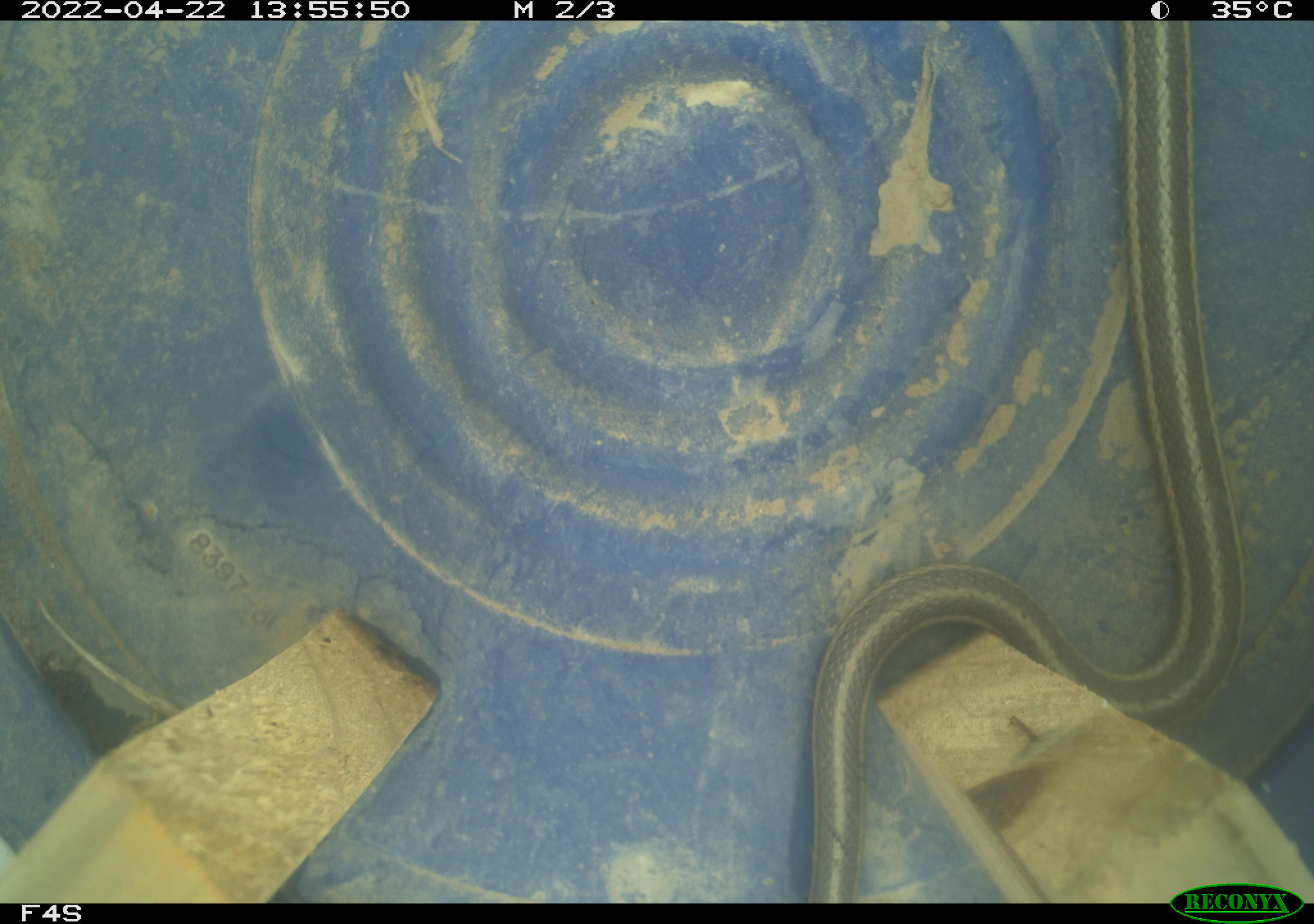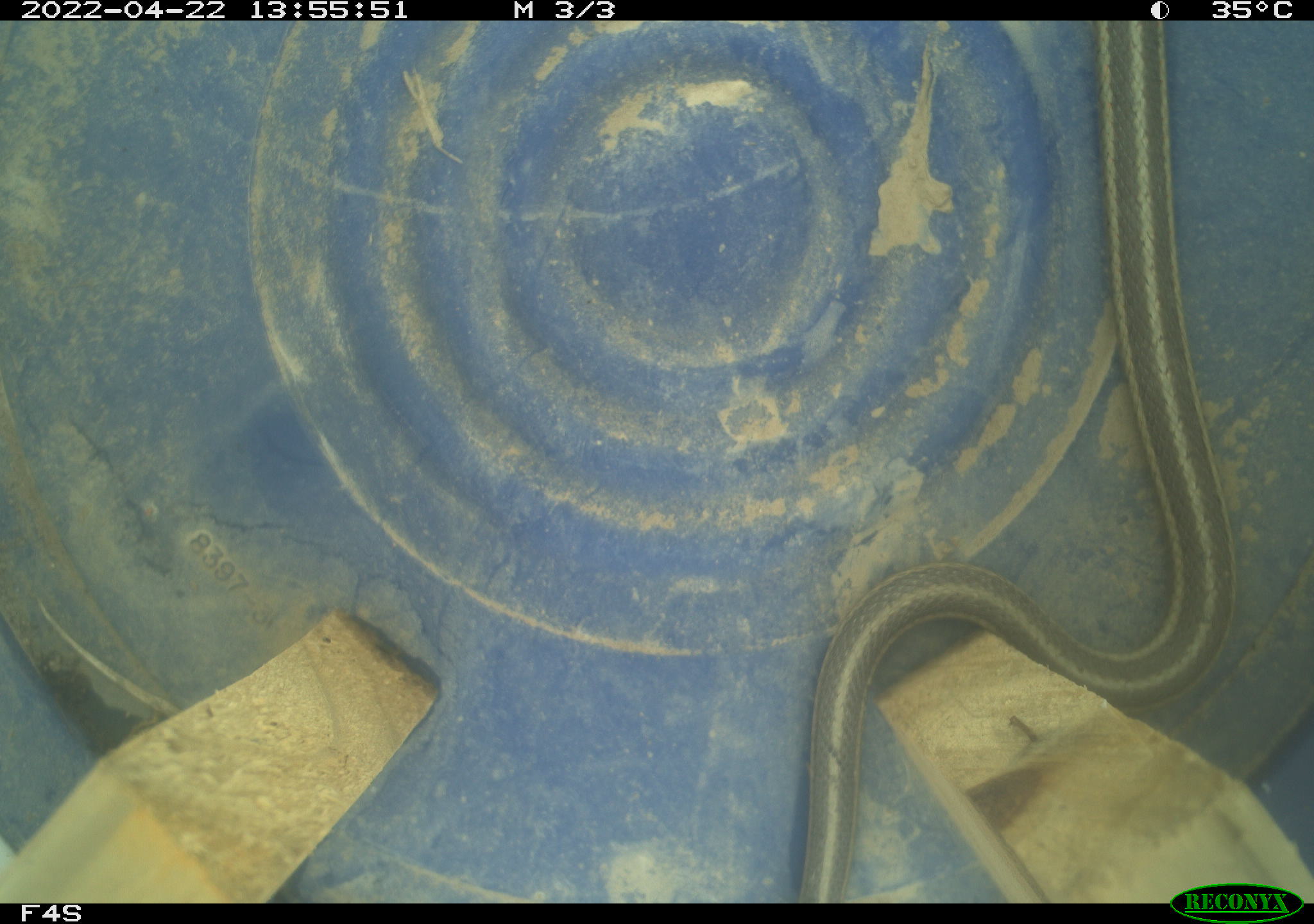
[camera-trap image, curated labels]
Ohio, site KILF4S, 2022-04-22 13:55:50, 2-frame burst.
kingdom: Animalia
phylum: Chordata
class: Reptilia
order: Squamata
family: Colubridae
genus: Thamnophis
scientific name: Thamnophis sirtalis sirtalis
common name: eastern gartersnake